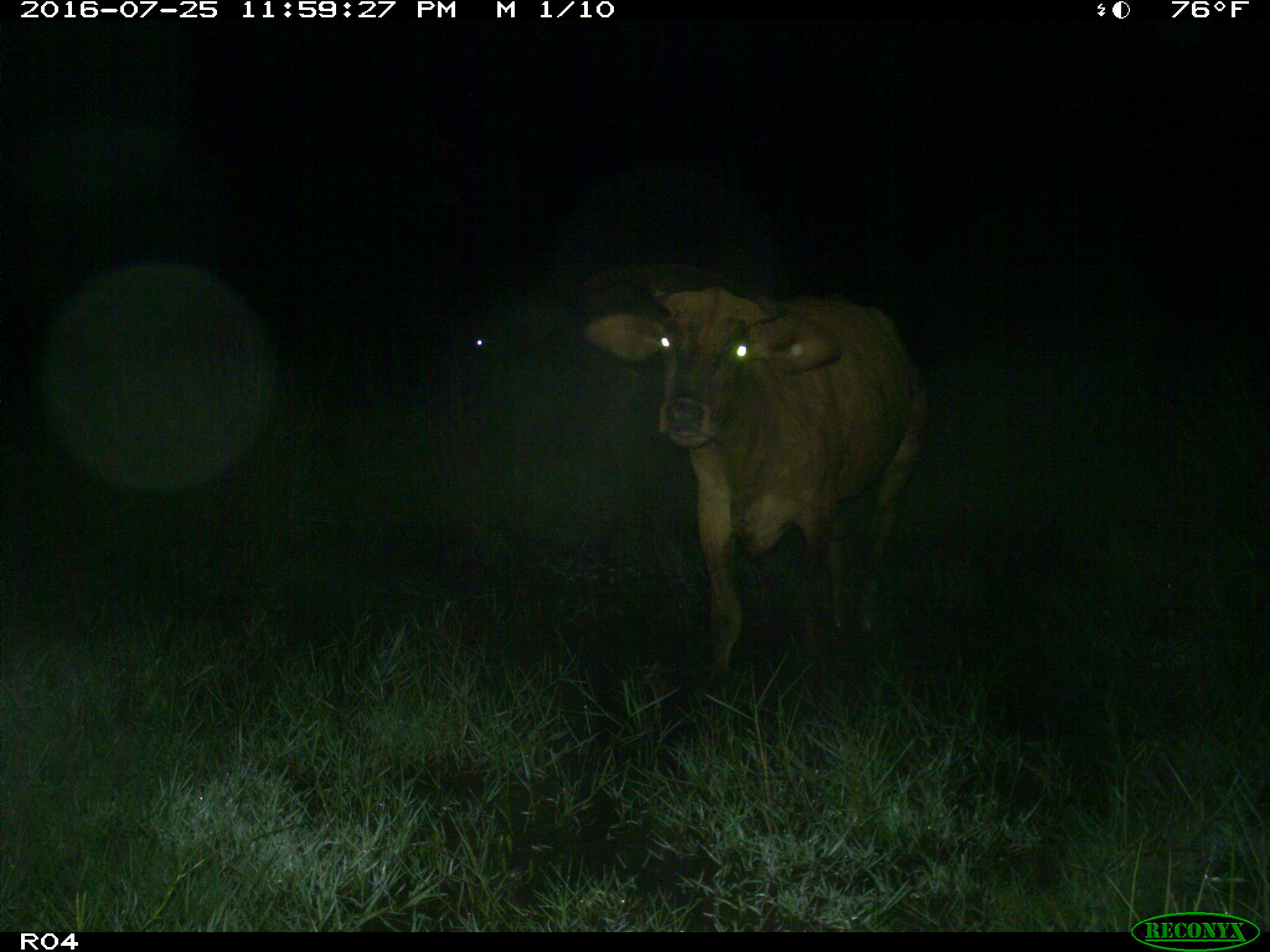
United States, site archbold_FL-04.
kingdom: Animalia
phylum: Chordata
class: Mammalia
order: Artiodactyla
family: Bovidae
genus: Bos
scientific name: Bos taurus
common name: domestic cow